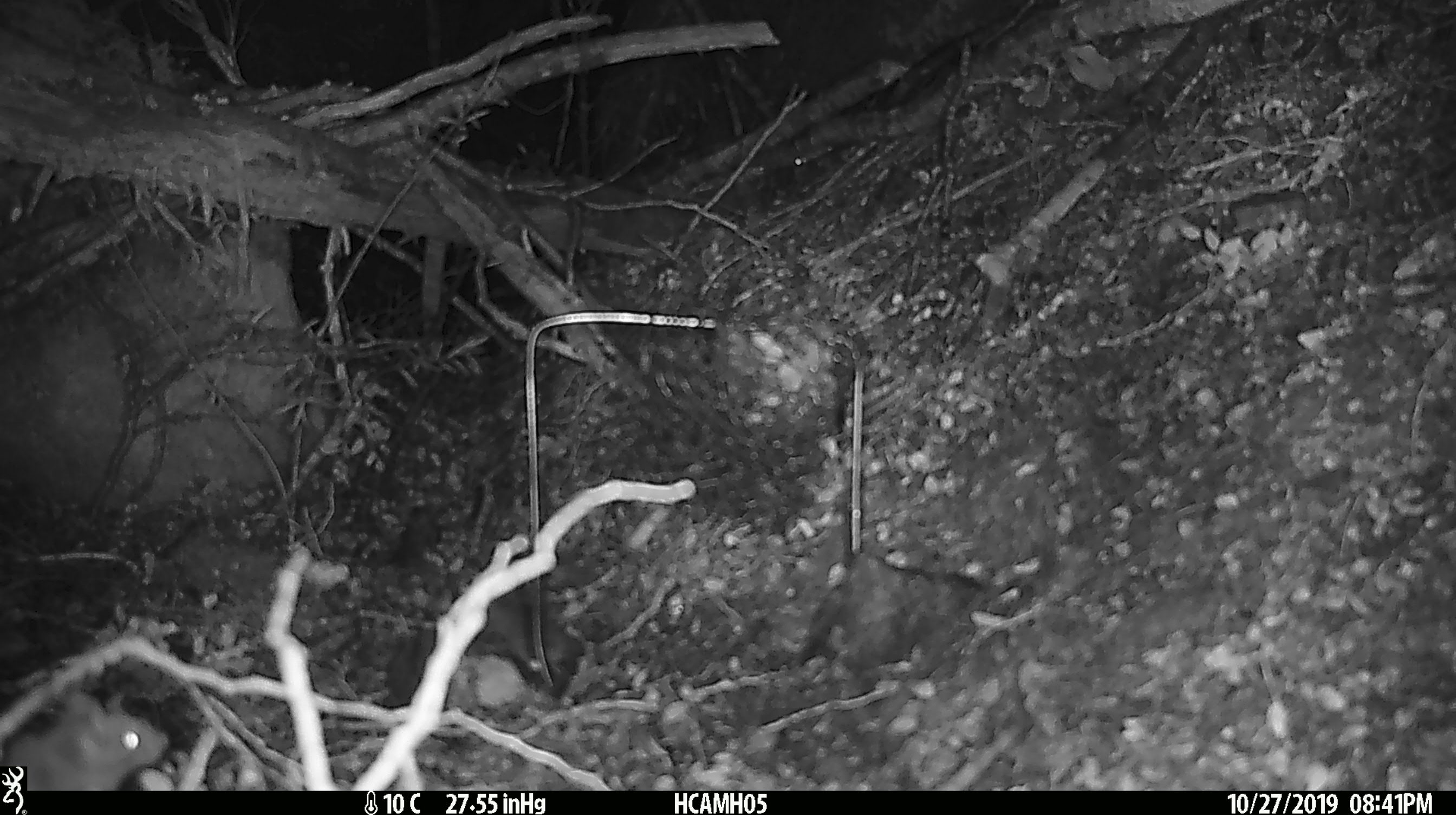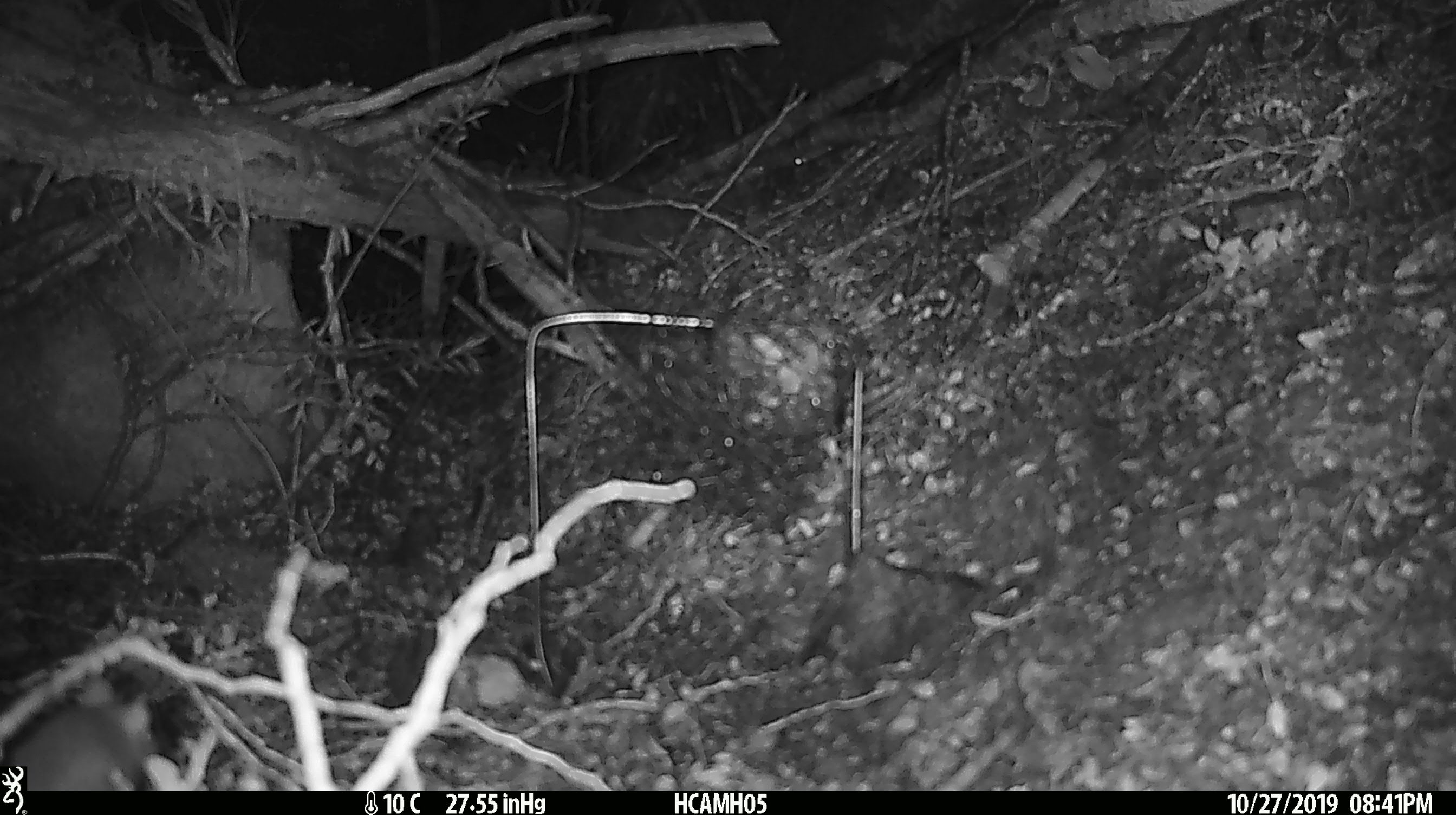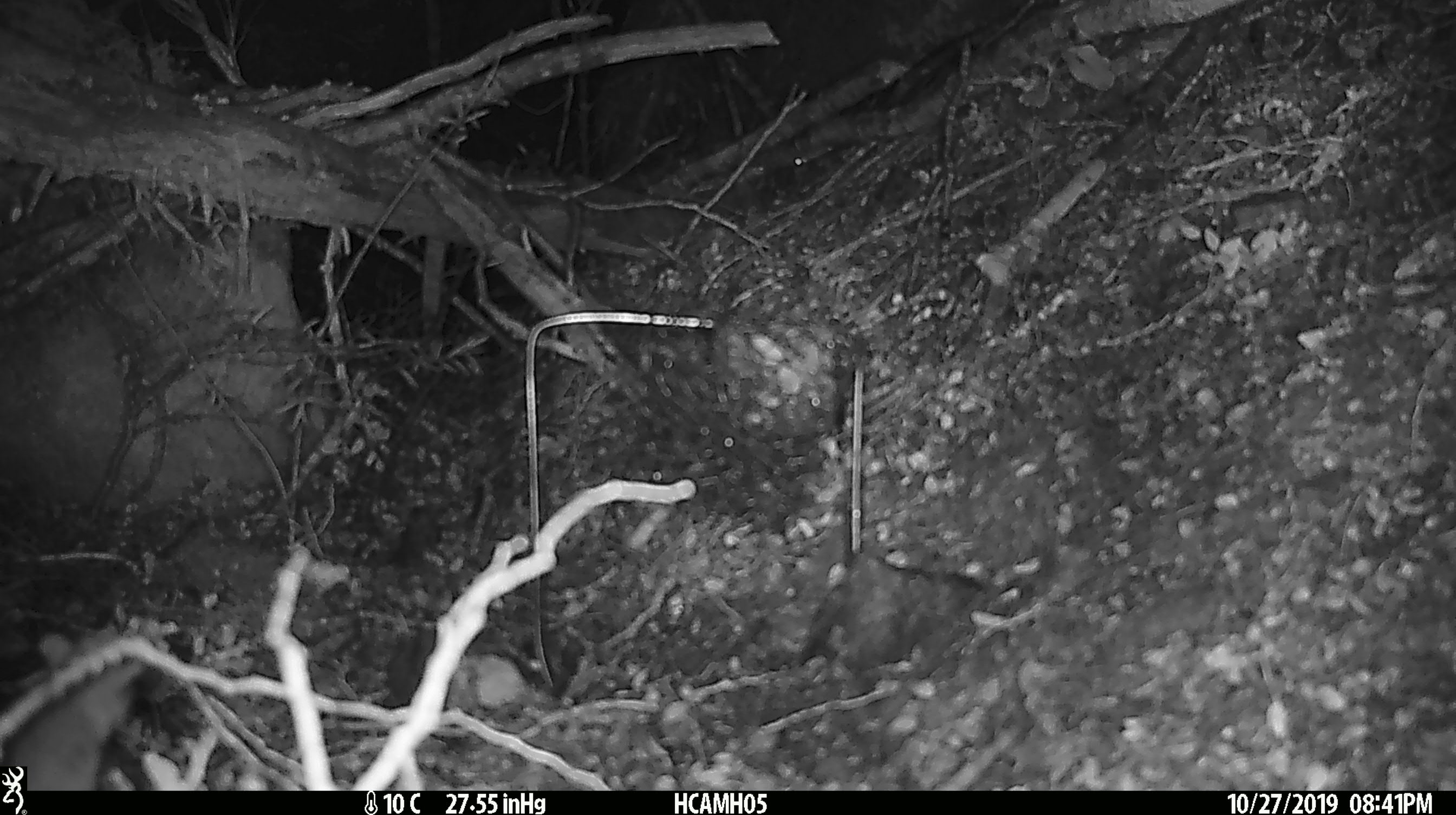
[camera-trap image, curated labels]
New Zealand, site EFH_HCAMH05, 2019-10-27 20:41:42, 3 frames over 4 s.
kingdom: Animalia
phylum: Chordata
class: Mammalia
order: Rodentia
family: Muridae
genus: Mus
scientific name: Mus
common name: mouse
Mouse (Mus).